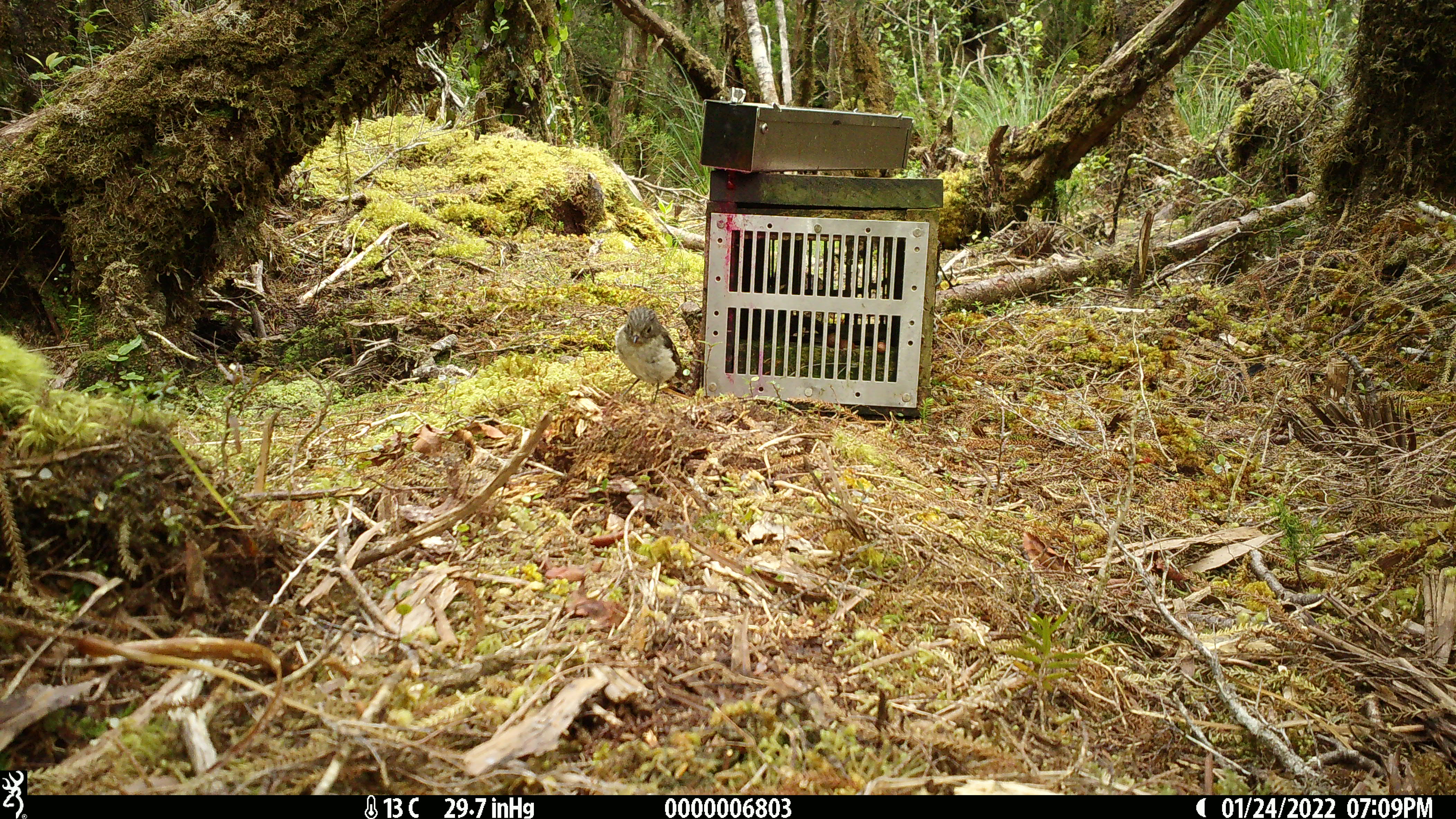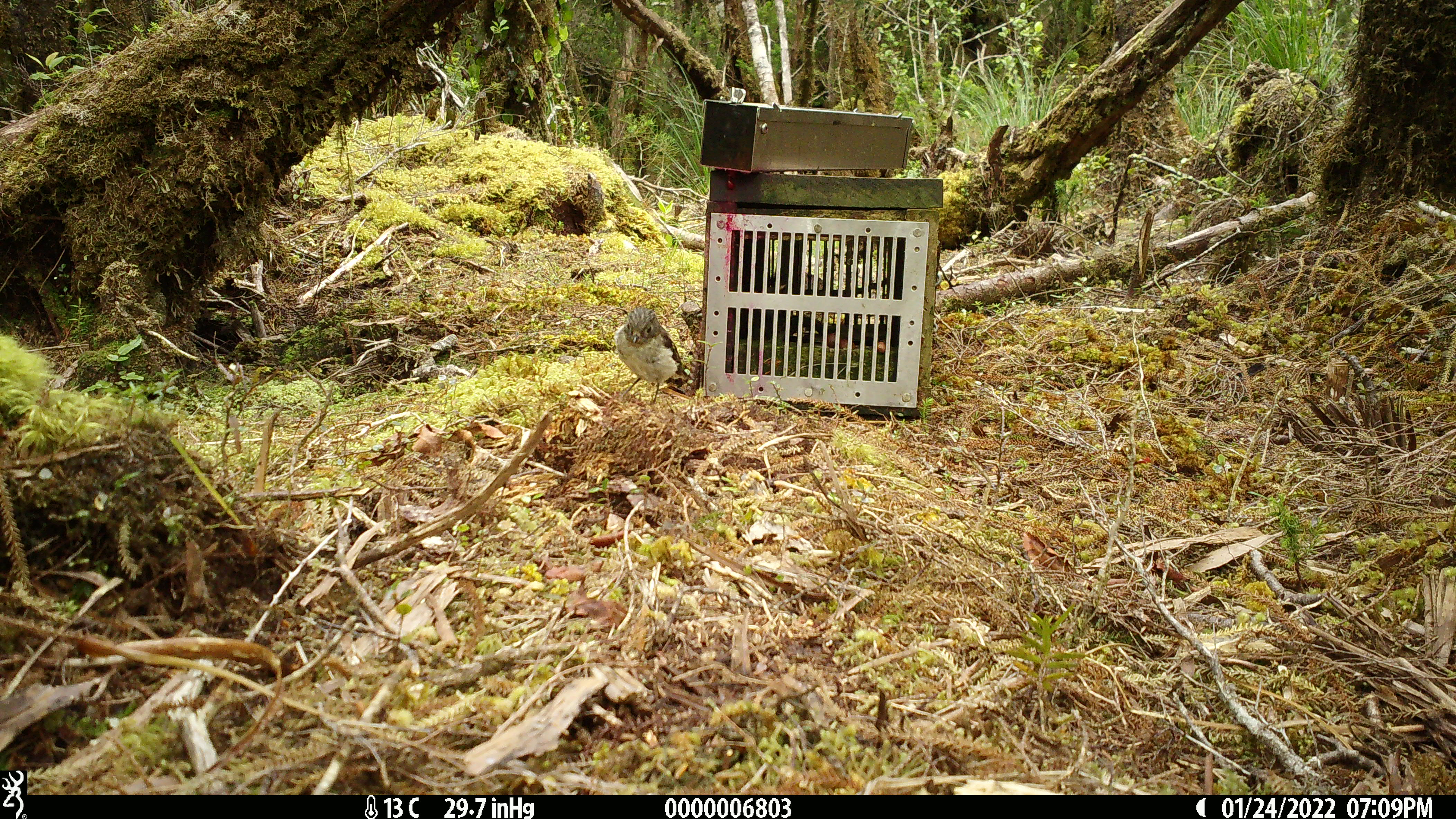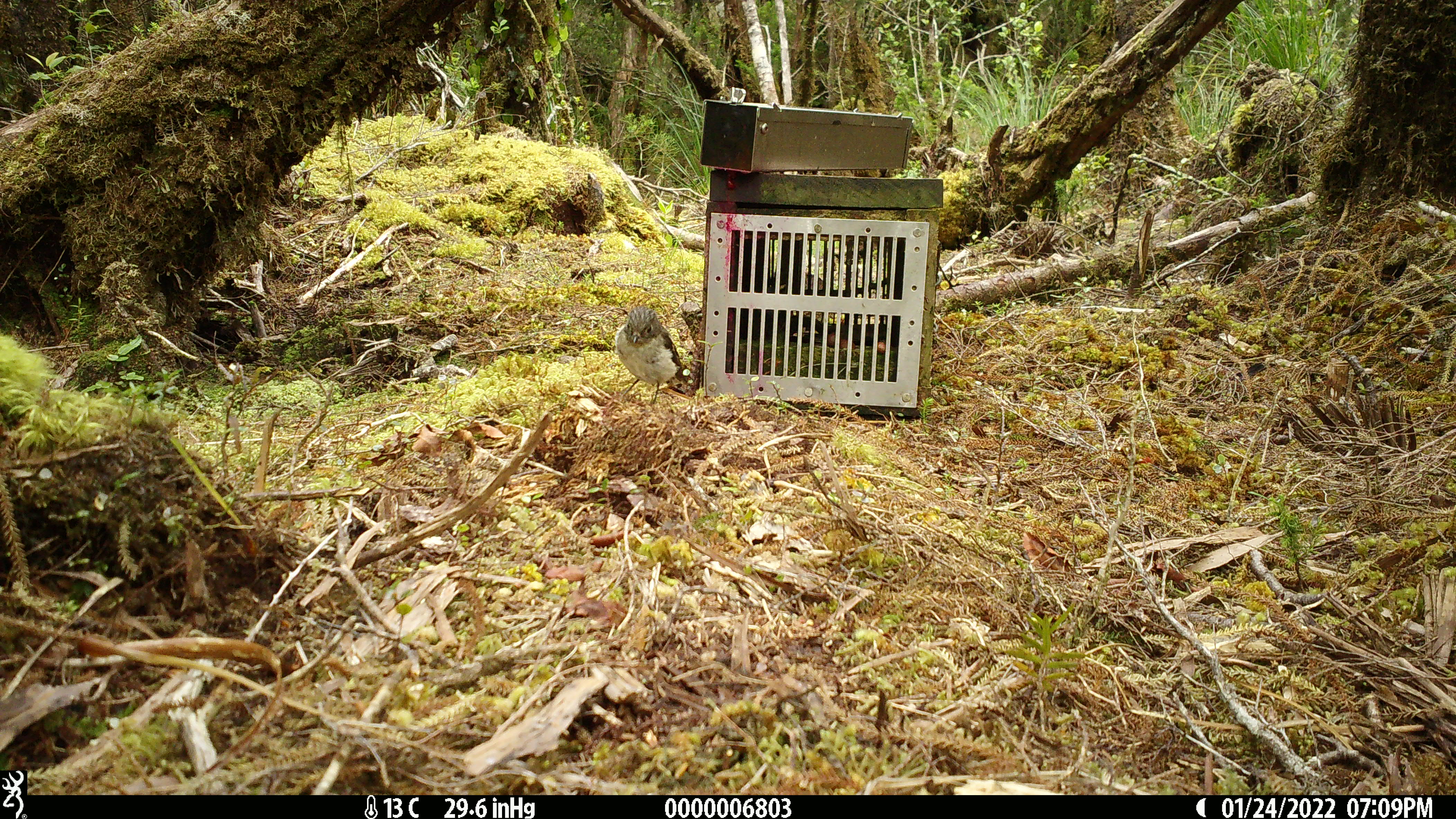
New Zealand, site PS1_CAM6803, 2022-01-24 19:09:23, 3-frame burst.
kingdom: Animalia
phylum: Chordata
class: Aves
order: Passeriformes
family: Petroicidae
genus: Petroica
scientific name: Petroica macrocephala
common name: tomtit